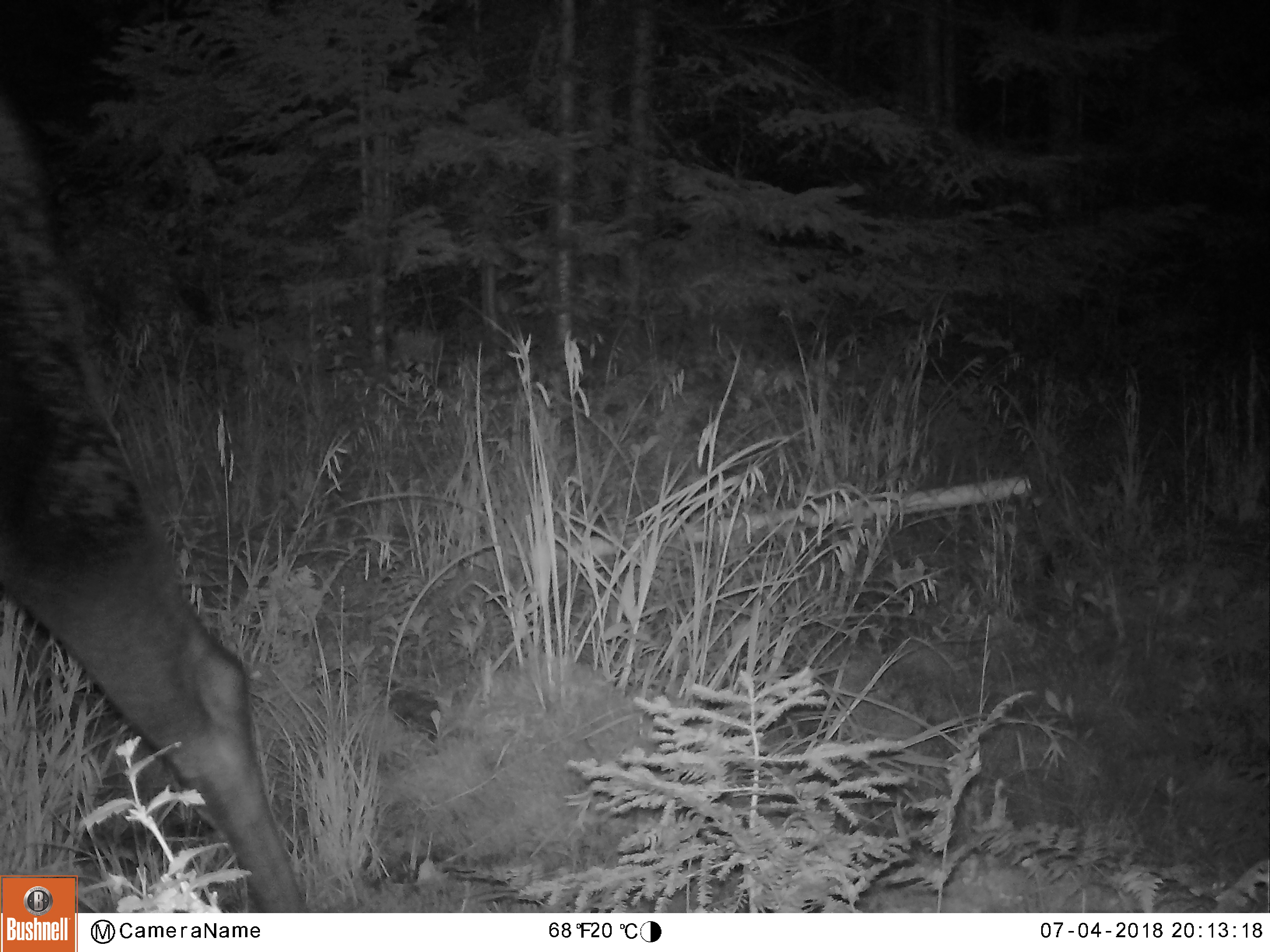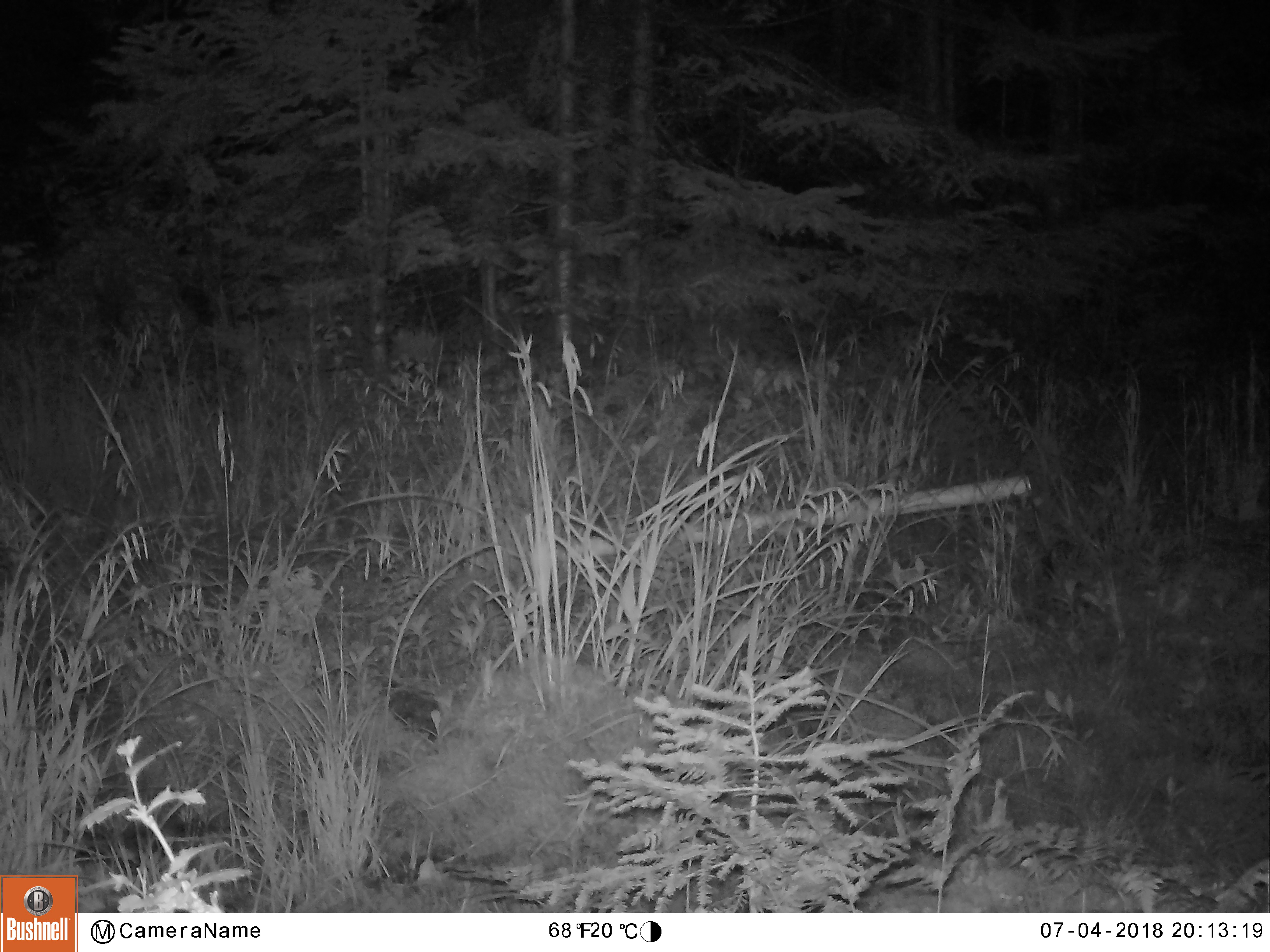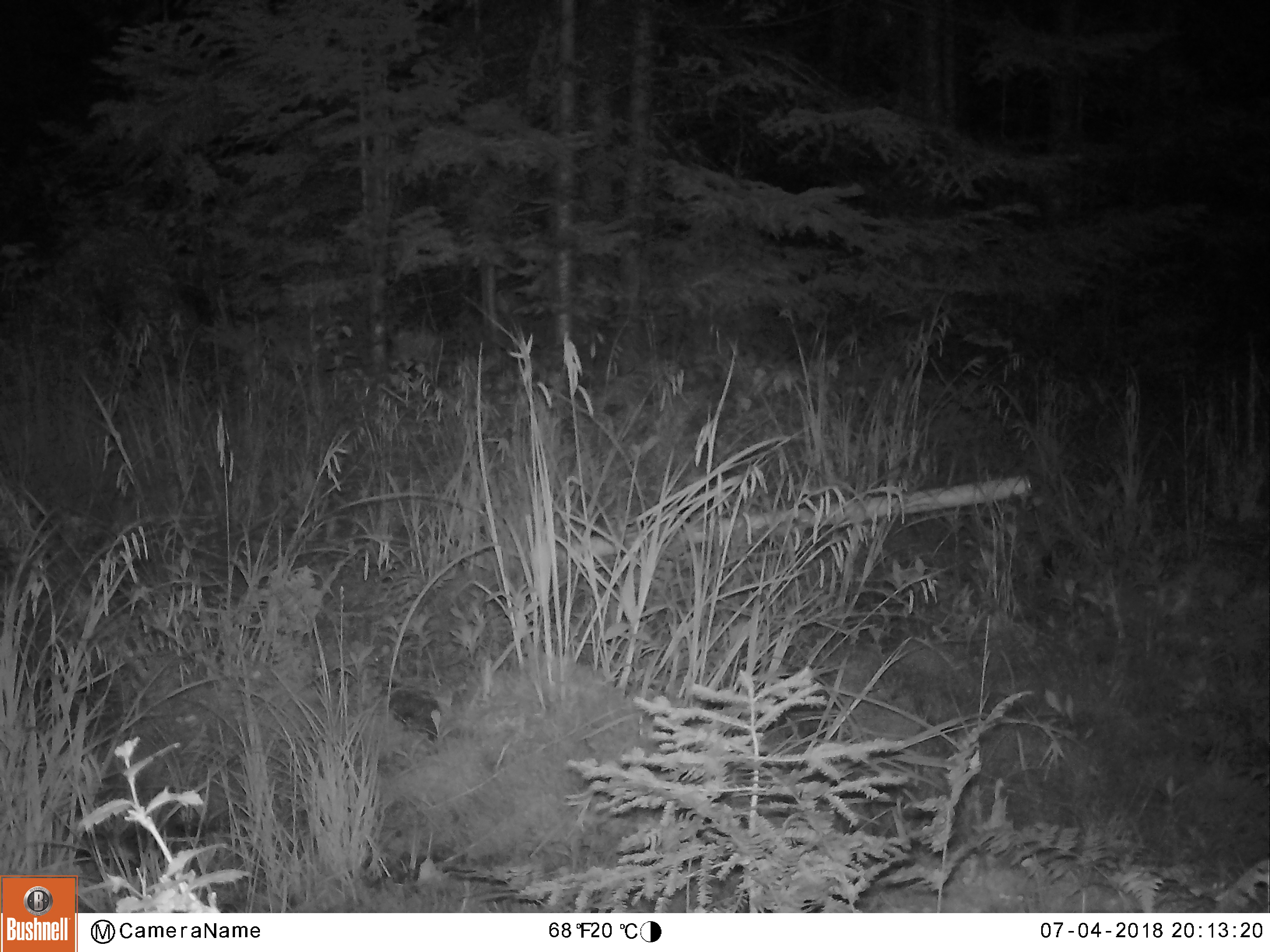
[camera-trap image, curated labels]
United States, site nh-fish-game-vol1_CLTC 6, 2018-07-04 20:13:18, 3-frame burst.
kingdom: Animalia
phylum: Chordata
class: Mammalia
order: Artiodactyla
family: Cervidae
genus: Alces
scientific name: Alces alces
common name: moose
Moose (Alces alces).